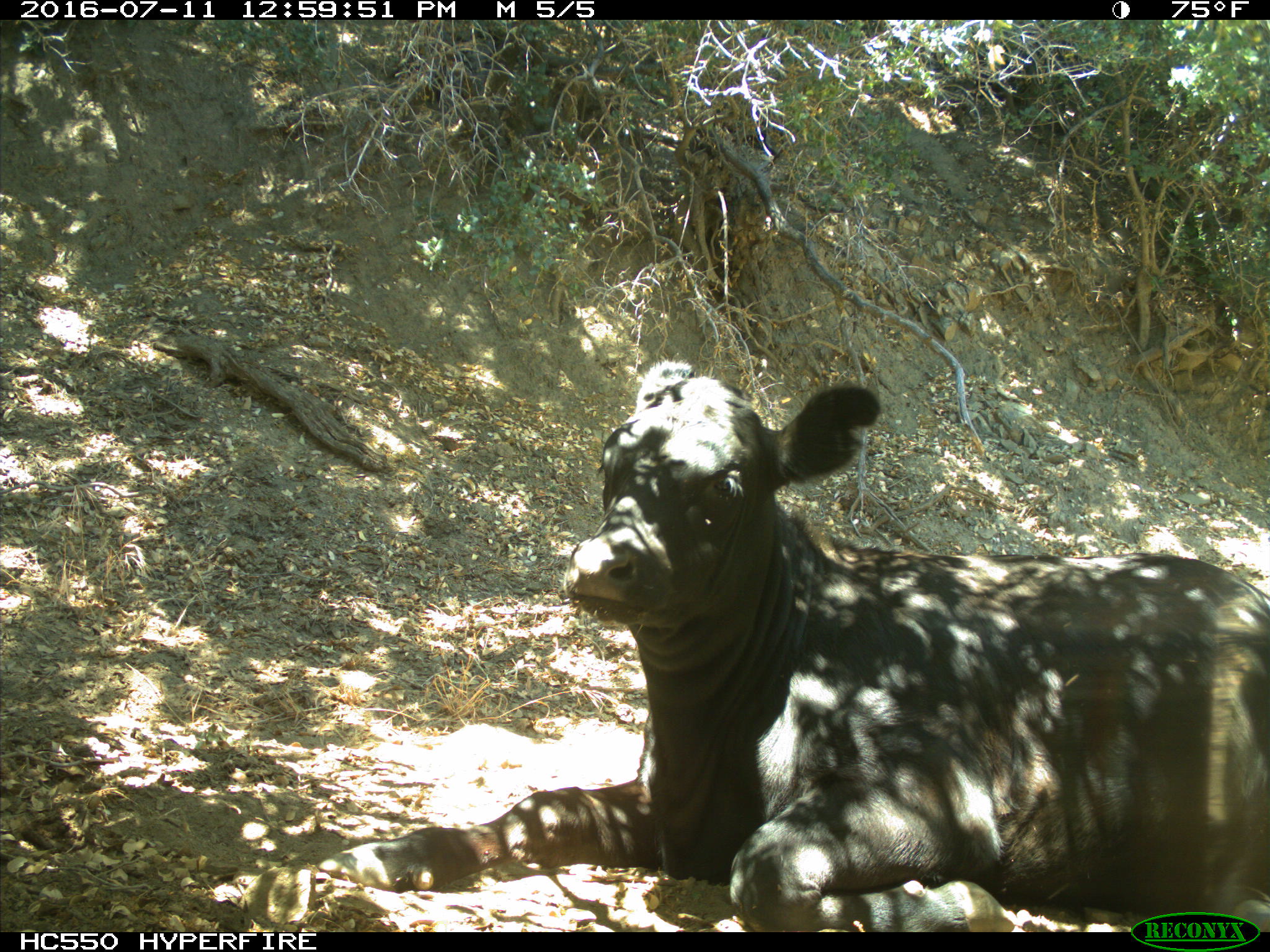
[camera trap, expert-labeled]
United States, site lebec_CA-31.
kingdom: Animalia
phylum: Chordata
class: Mammalia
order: Artiodactyla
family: Bovidae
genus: Bos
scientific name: Bos taurus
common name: domestic cow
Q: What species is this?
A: Bos taurus (domestic cow).